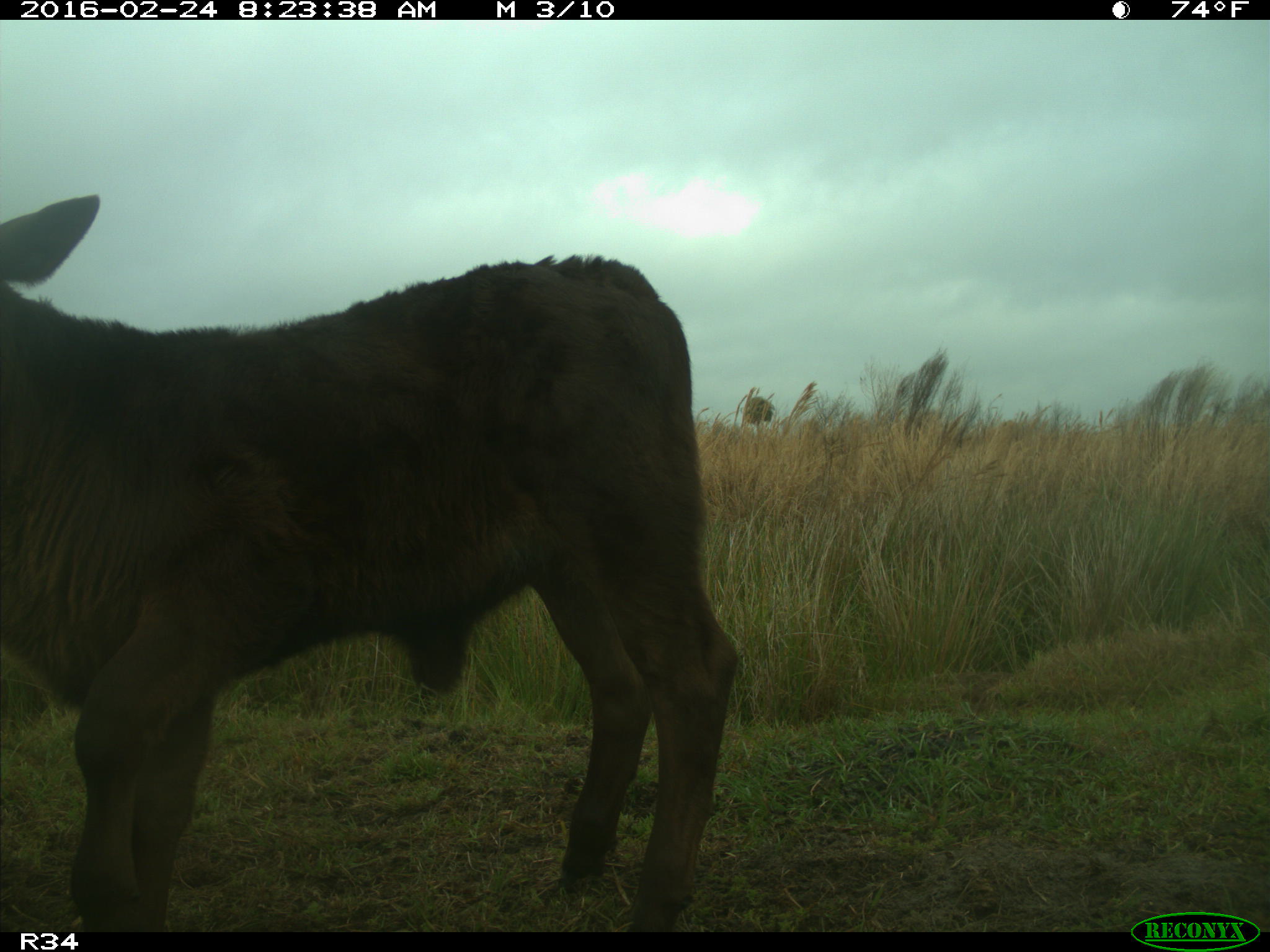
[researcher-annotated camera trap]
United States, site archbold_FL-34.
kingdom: Animalia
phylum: Chordata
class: Mammalia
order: Artiodactyla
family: Bovidae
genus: Bos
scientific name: Bos taurus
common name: domestic cow